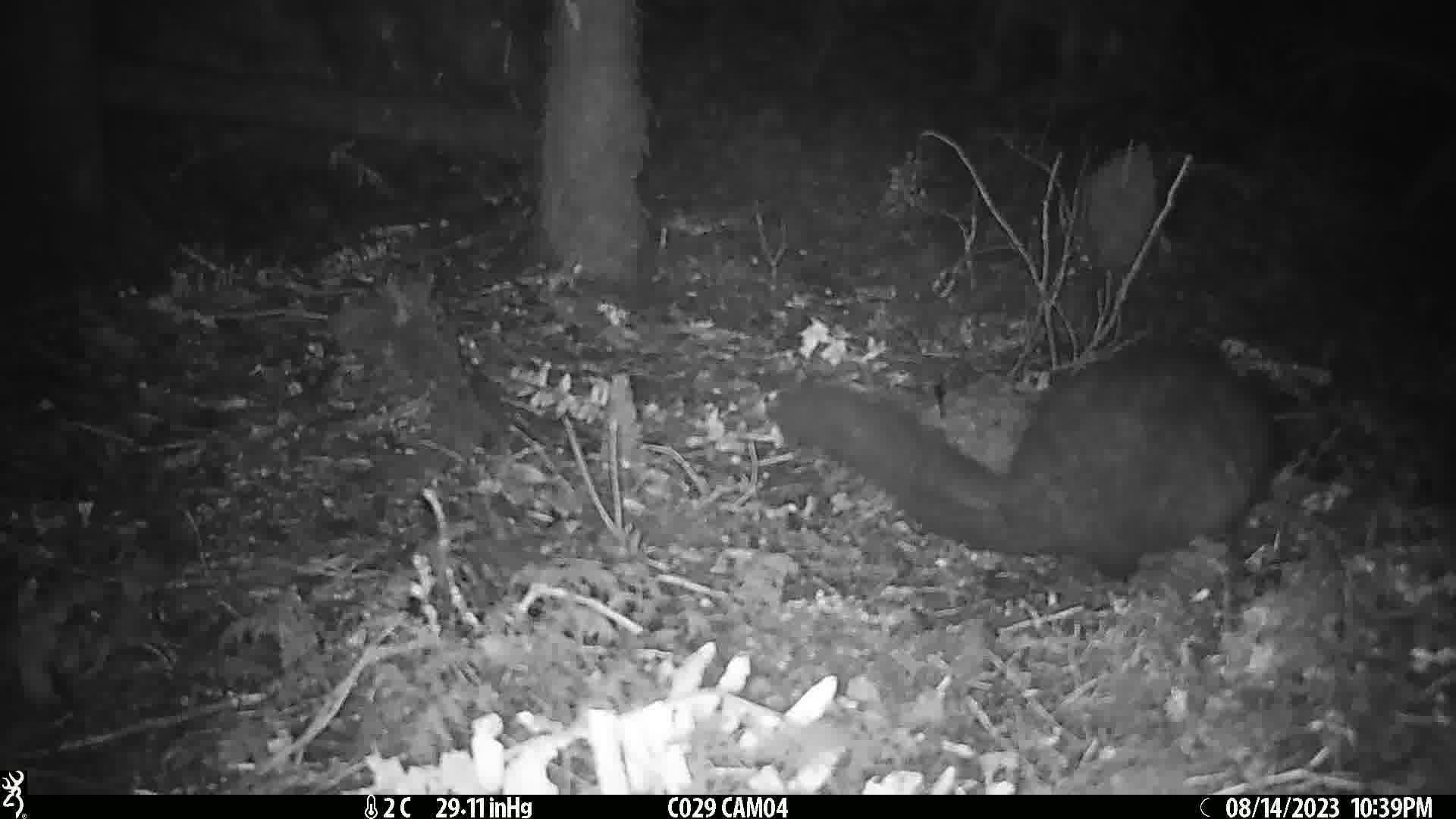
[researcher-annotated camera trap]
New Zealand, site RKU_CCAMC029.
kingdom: Animalia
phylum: Chordata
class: Mammalia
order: Diprotodontia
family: Phalangeridae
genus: Trichosurus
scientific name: Trichosurus vulpecula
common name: common brushtail possum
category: possum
Possum (common brushtail possum) (Trichosurus vulpecula).